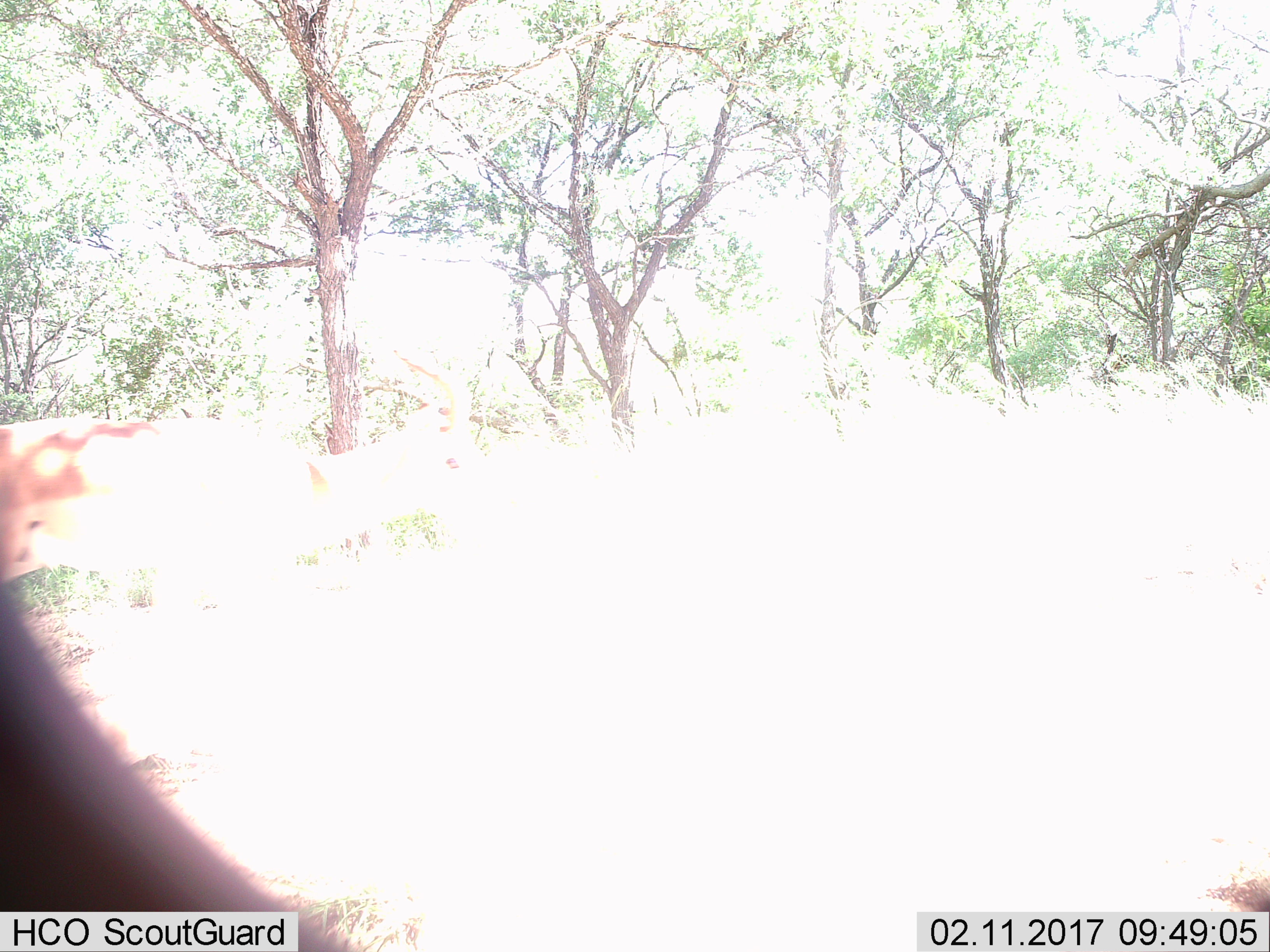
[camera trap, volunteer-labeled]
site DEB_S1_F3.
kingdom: Animalia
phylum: Chordata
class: Mammalia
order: Artiodactyla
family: Bovidae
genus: Aepyceros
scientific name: Aepyceros melampus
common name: impala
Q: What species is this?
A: Impala (Aepyceros melampus).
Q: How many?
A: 1.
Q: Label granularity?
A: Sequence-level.